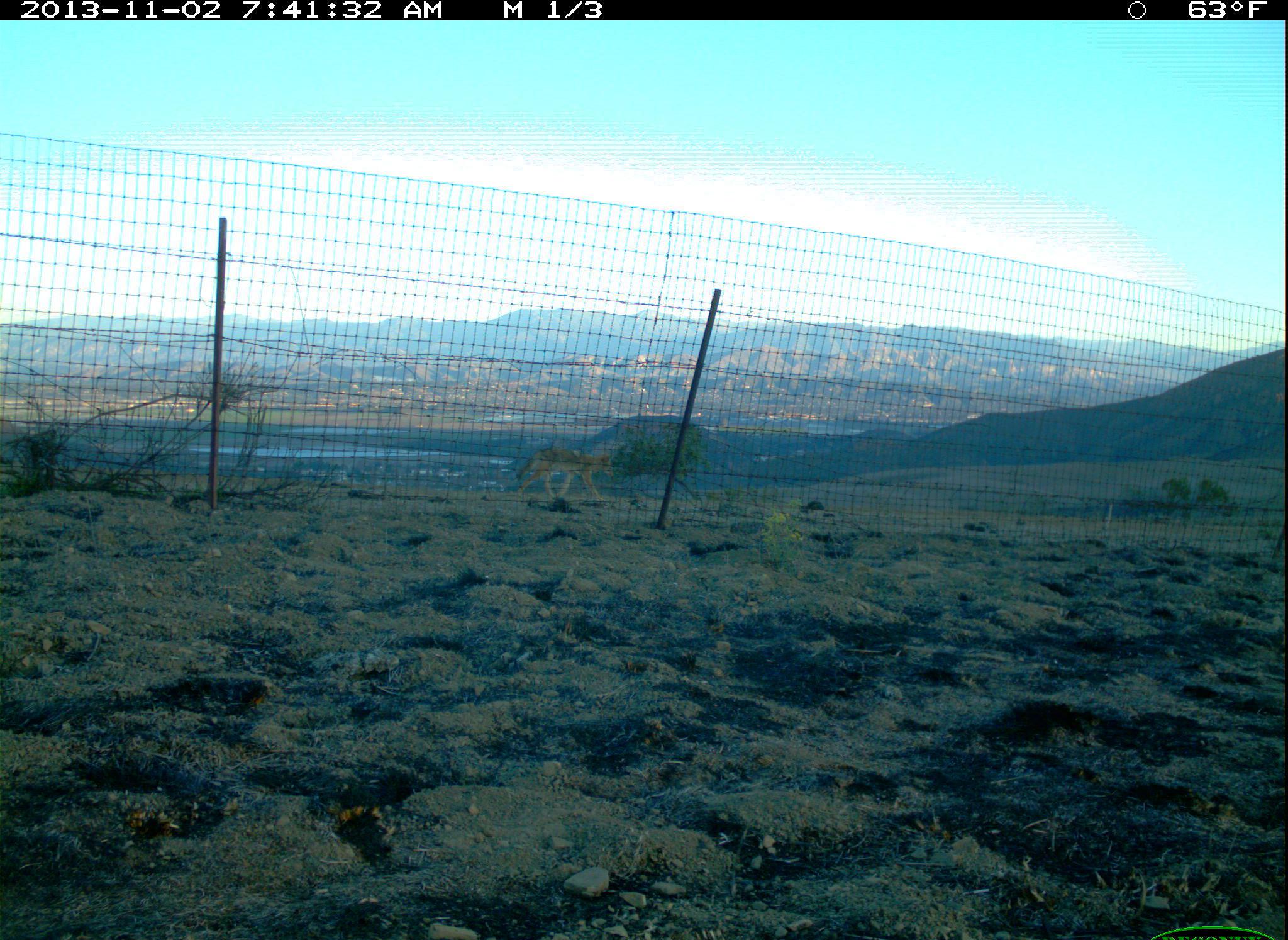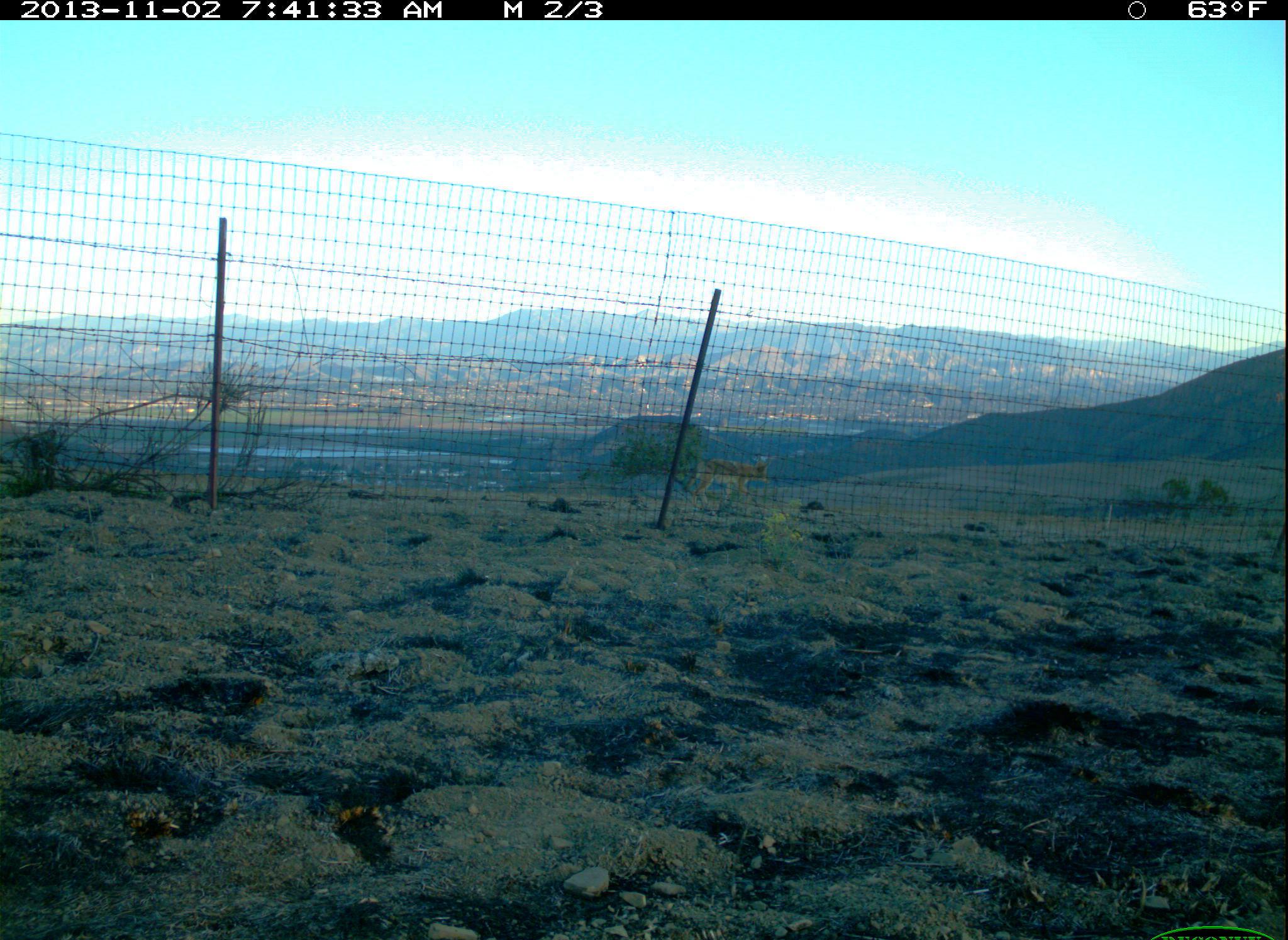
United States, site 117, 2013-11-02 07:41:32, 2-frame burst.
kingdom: Animalia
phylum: Chordata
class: Mammalia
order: Carnivora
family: Canidae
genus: Canis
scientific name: Canis latrans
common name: coyote